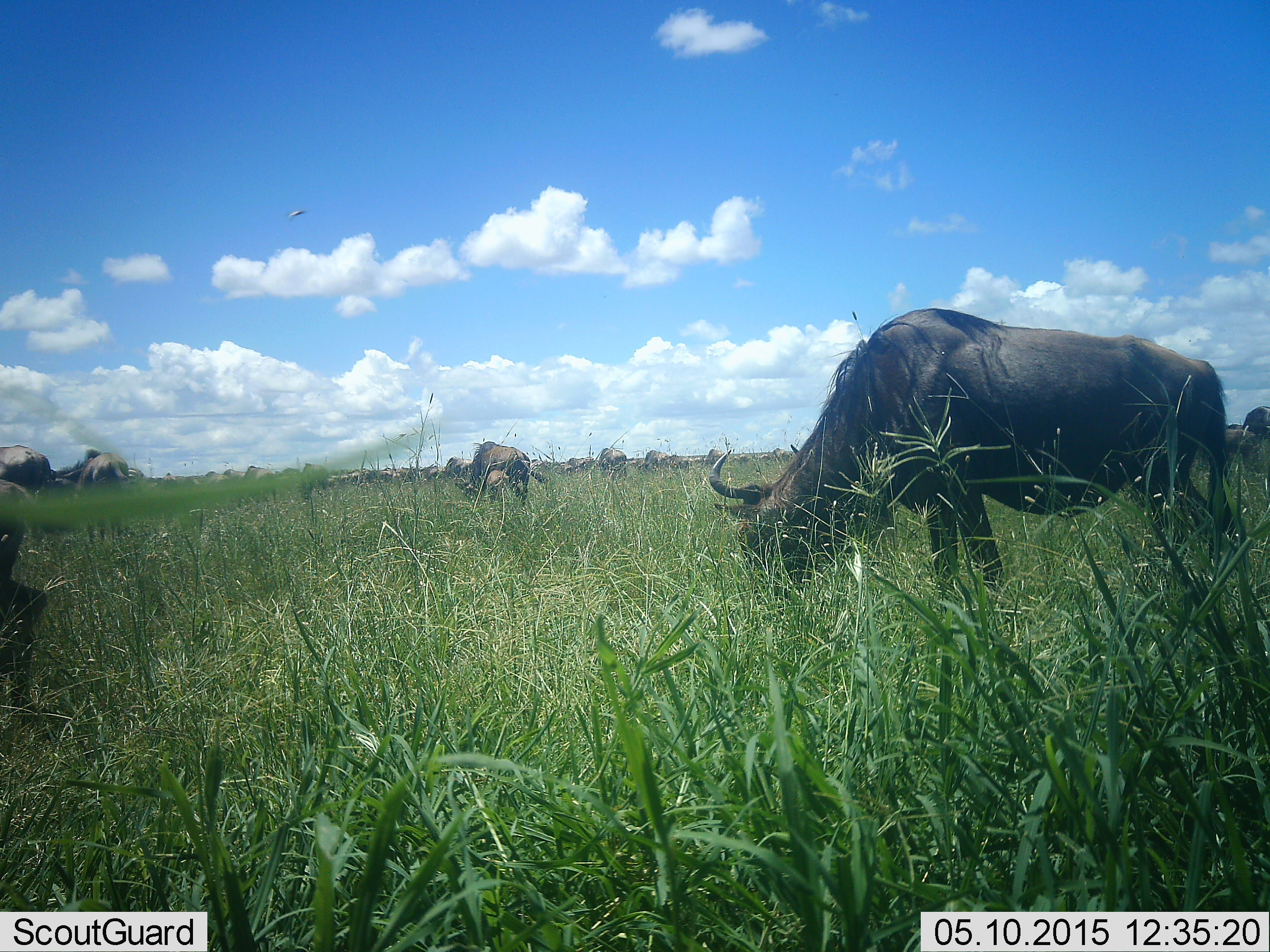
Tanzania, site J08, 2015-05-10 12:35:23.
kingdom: Animalia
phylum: Chordata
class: Mammalia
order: Artiodactyla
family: Bovidae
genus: Connochaetes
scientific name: Connochaetes taurinus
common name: blue wildebeest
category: wildebeest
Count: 11-50.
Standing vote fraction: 50%.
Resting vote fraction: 20%.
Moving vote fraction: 20%.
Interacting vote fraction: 10%.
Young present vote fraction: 30%.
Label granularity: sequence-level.